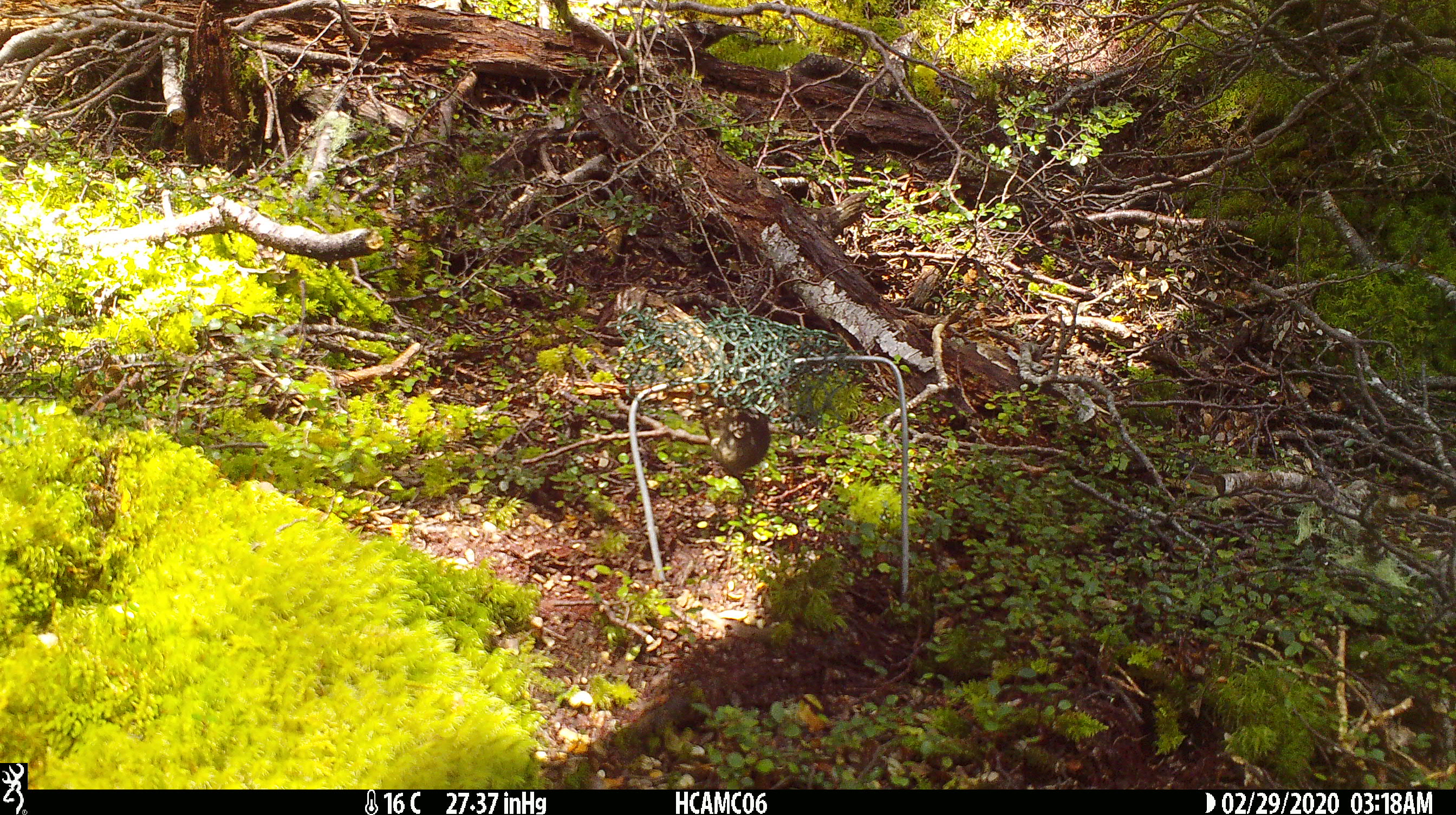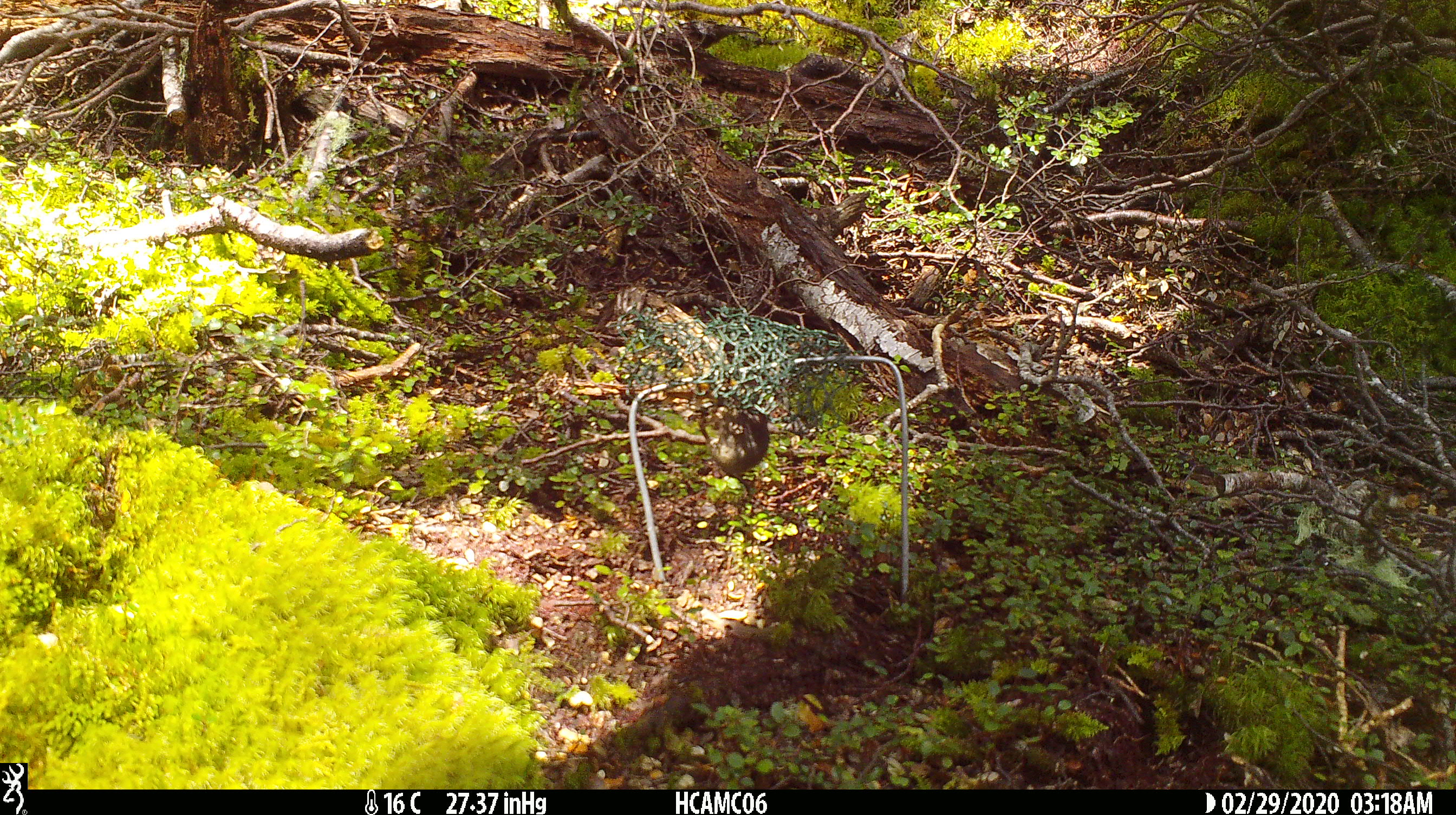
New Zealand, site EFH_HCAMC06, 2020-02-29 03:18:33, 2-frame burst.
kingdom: Animalia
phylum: Chordata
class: Mammalia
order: Rodentia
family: Muridae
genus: Mus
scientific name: Mus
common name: mouse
Mouse (Mus).